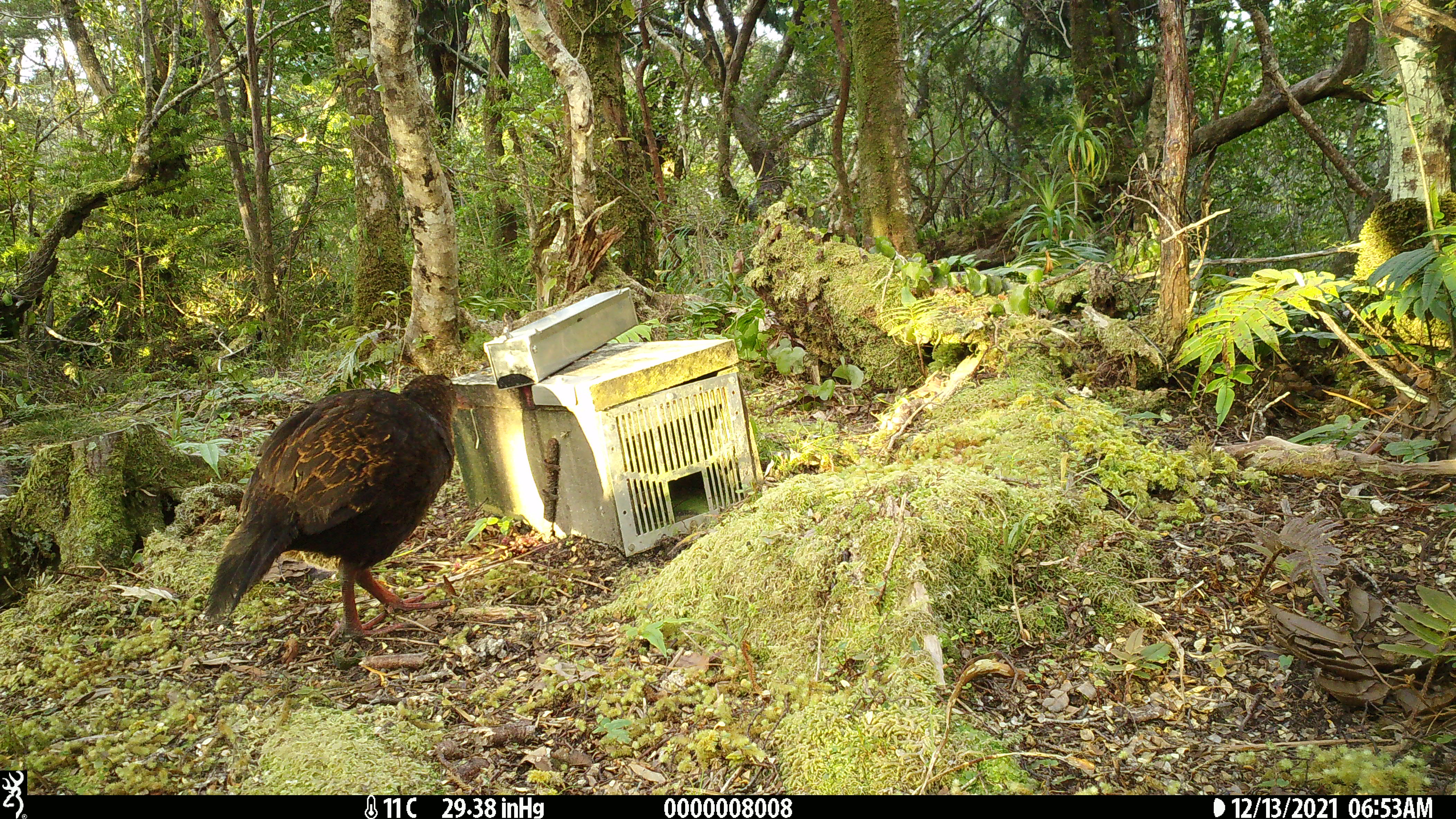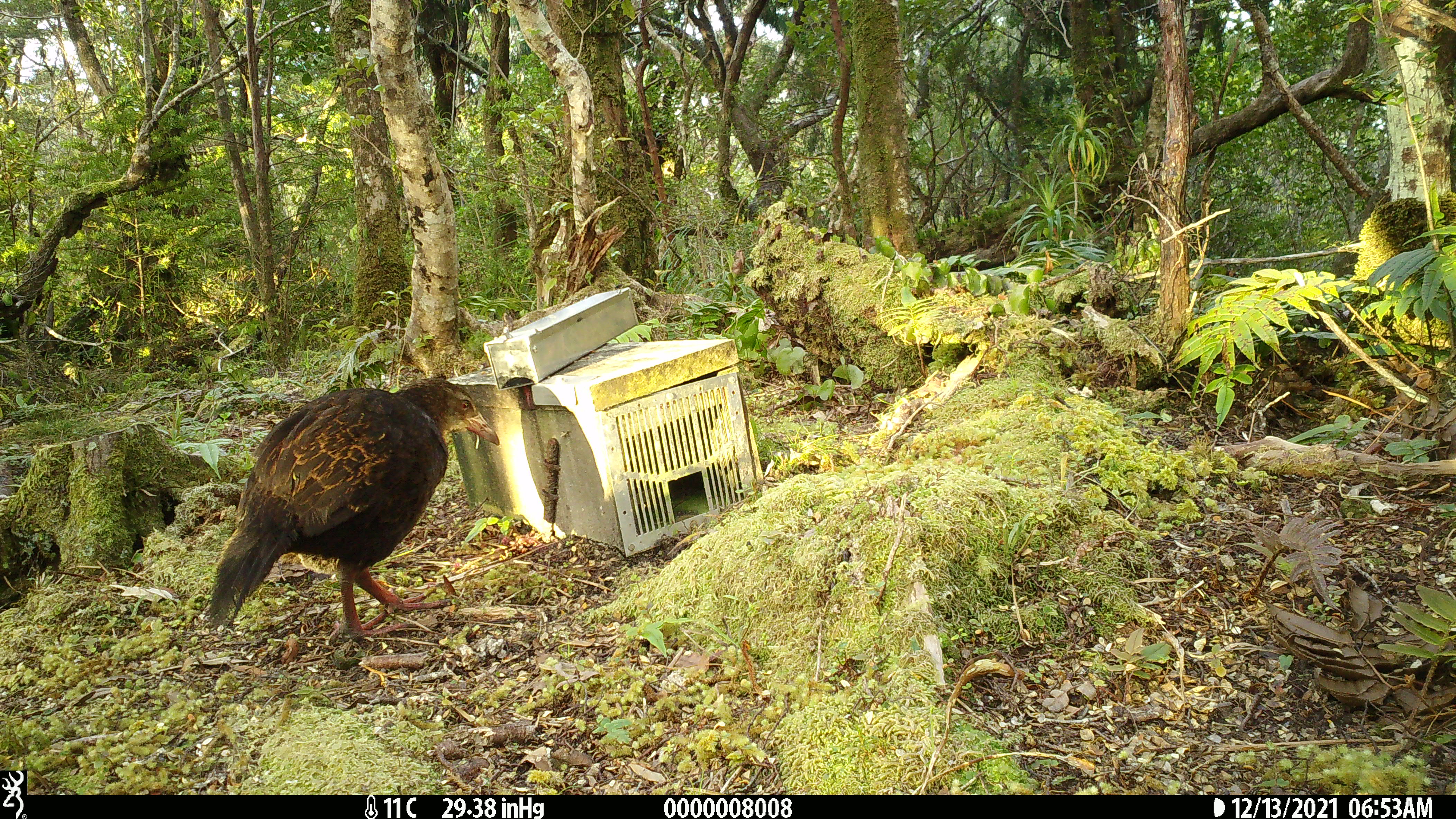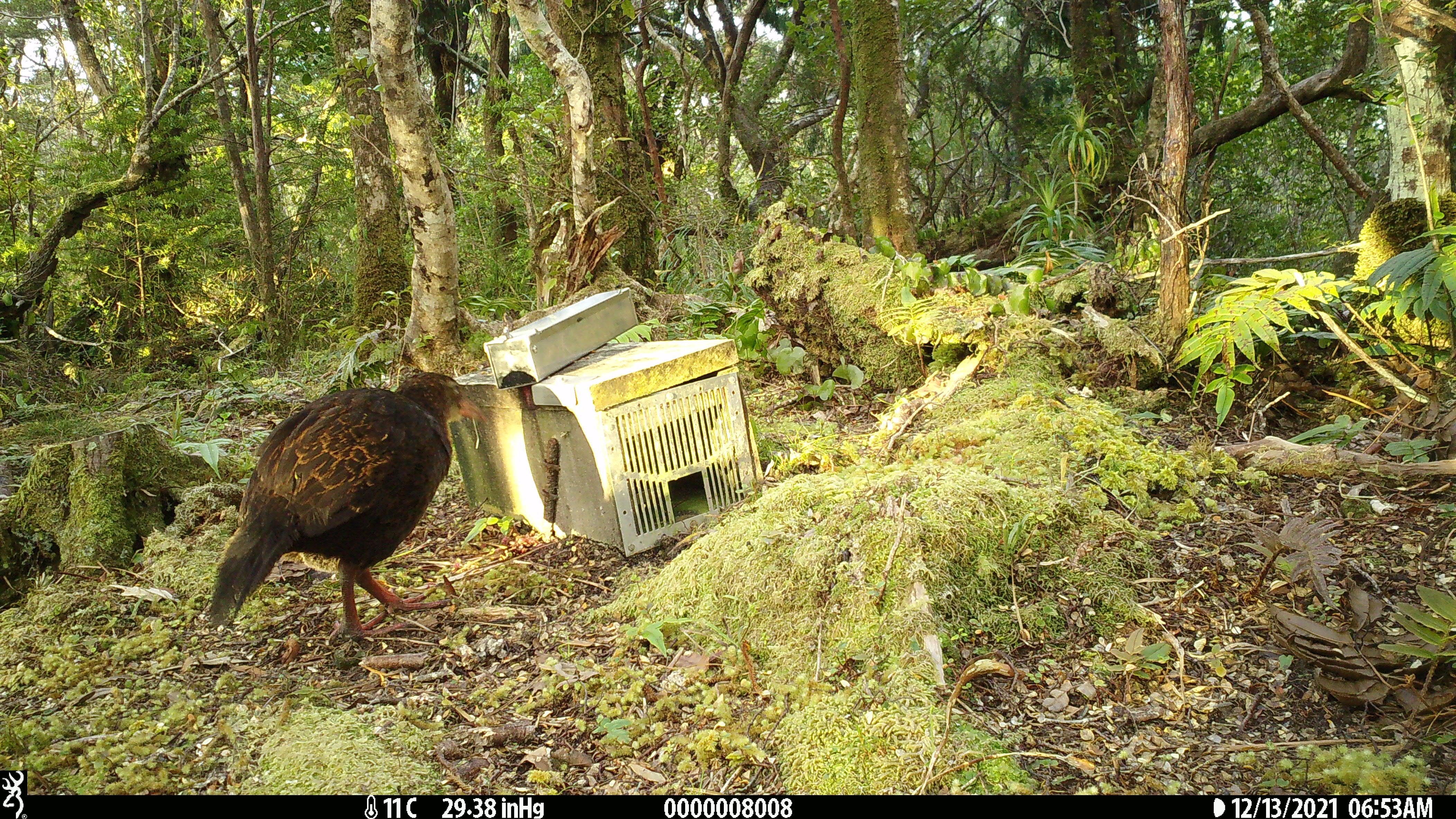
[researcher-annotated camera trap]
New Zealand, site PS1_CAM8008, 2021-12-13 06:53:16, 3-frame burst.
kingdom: Animalia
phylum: Chordata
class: Aves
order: Gruiformes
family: Rallidae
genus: Gallirallus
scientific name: Gallirallus australis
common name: weka